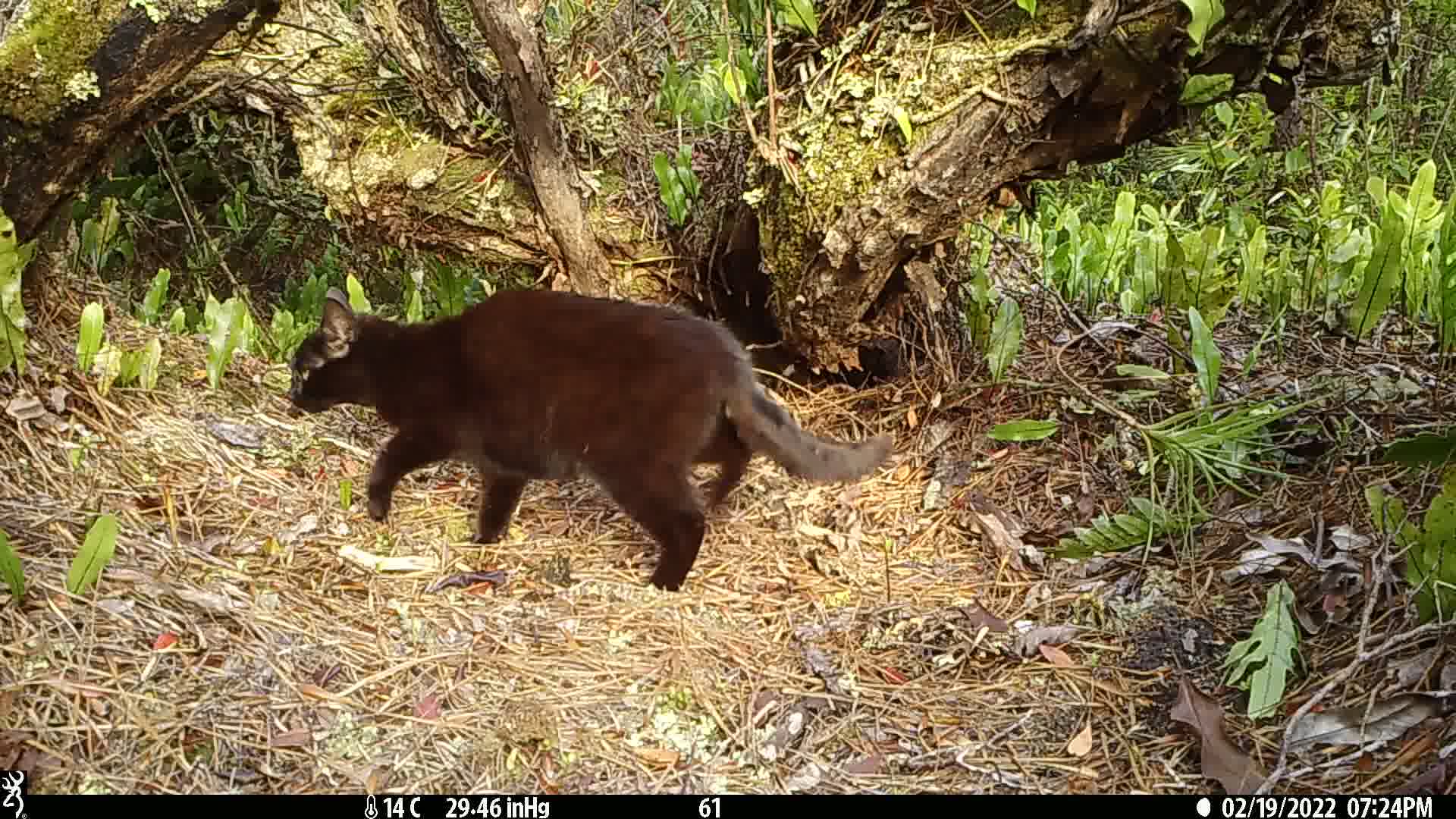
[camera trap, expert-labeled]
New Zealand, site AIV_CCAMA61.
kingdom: Animalia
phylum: Chordata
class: Mammalia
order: Carnivora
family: Felidae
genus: Felis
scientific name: Felis catus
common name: domestic cat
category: cat